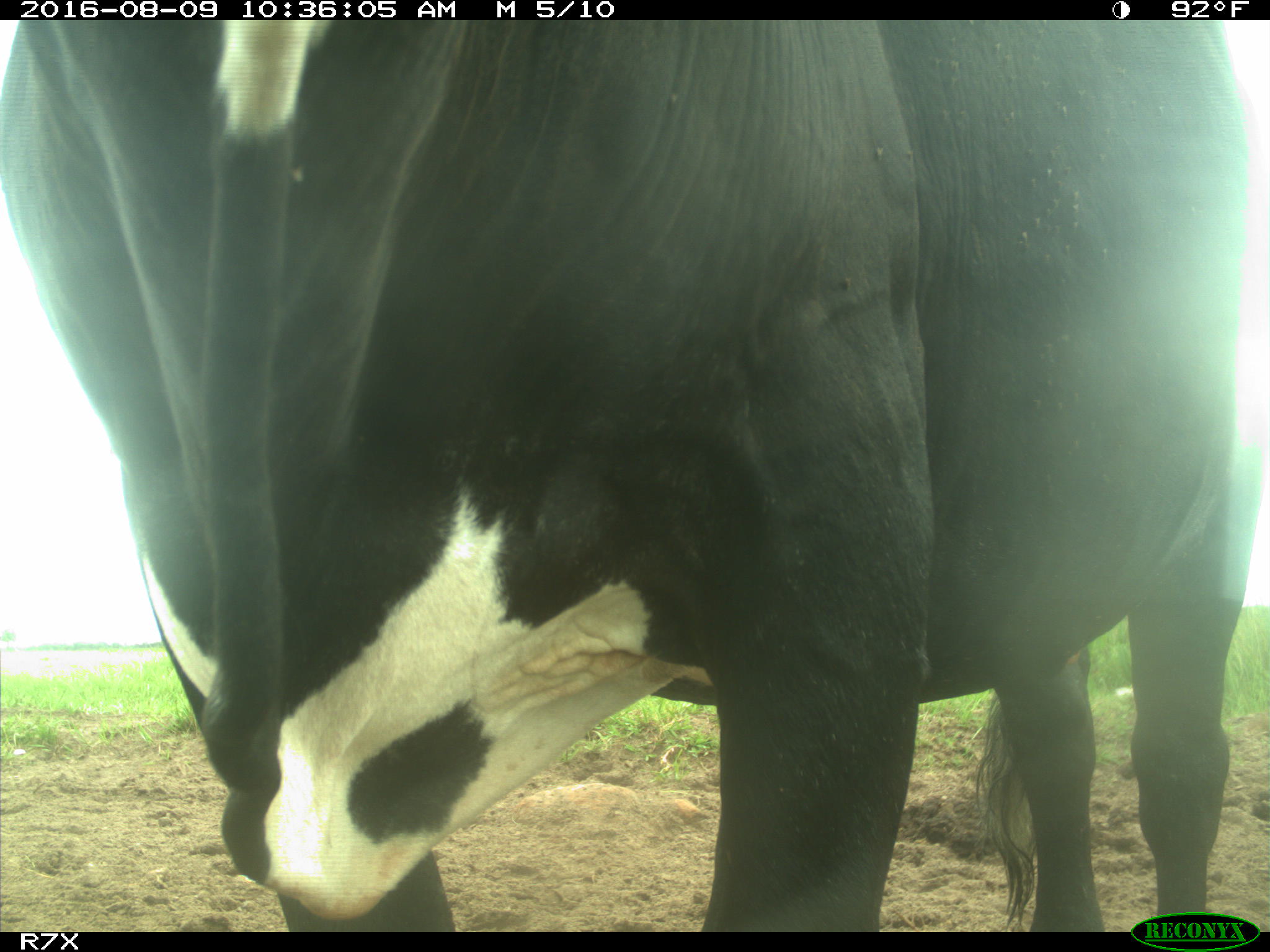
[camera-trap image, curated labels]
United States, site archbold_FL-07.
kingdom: Animalia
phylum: Chordata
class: Mammalia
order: Artiodactyla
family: Bovidae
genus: Bos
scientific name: Bos taurus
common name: domestic cow